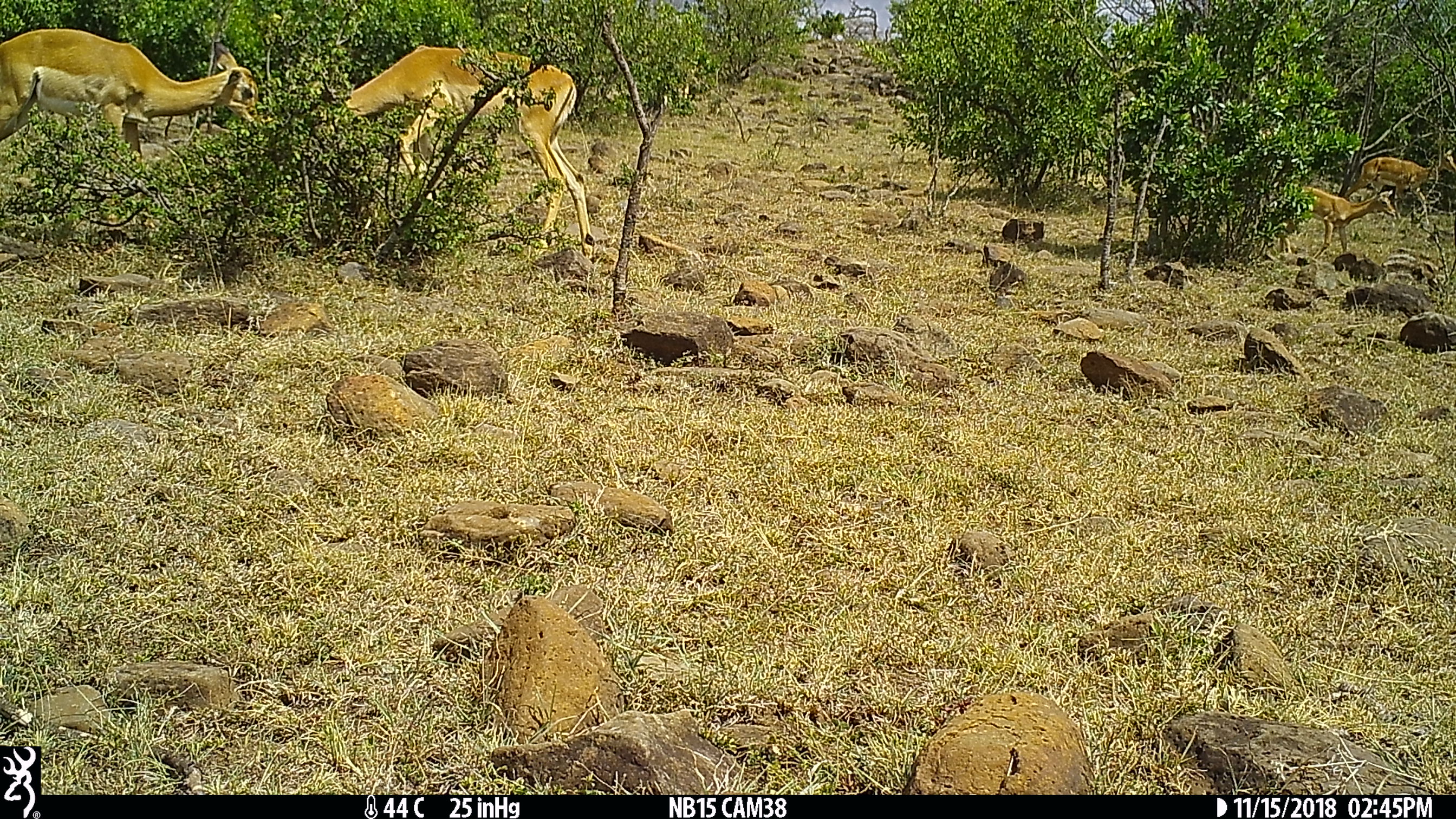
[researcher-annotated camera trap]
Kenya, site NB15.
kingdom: Animalia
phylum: Chordata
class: Mammalia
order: Artiodactyla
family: Bovidae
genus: Aepyceros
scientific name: Aepyceros melampus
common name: impala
Impala (Aepyceros melampus).